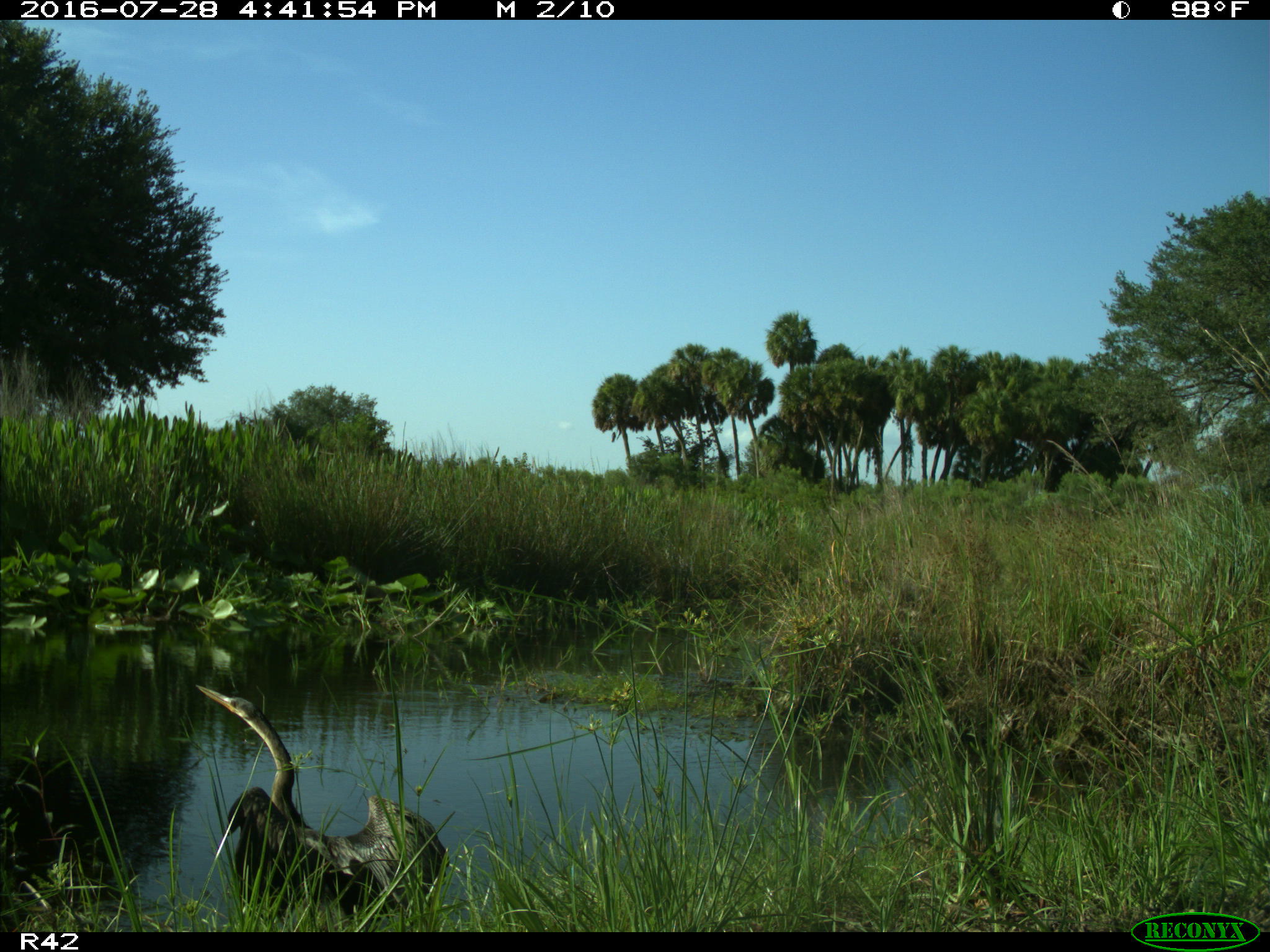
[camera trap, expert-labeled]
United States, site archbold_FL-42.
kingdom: Animalia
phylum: Chordata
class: Aves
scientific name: Aves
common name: birds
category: unidentified bird